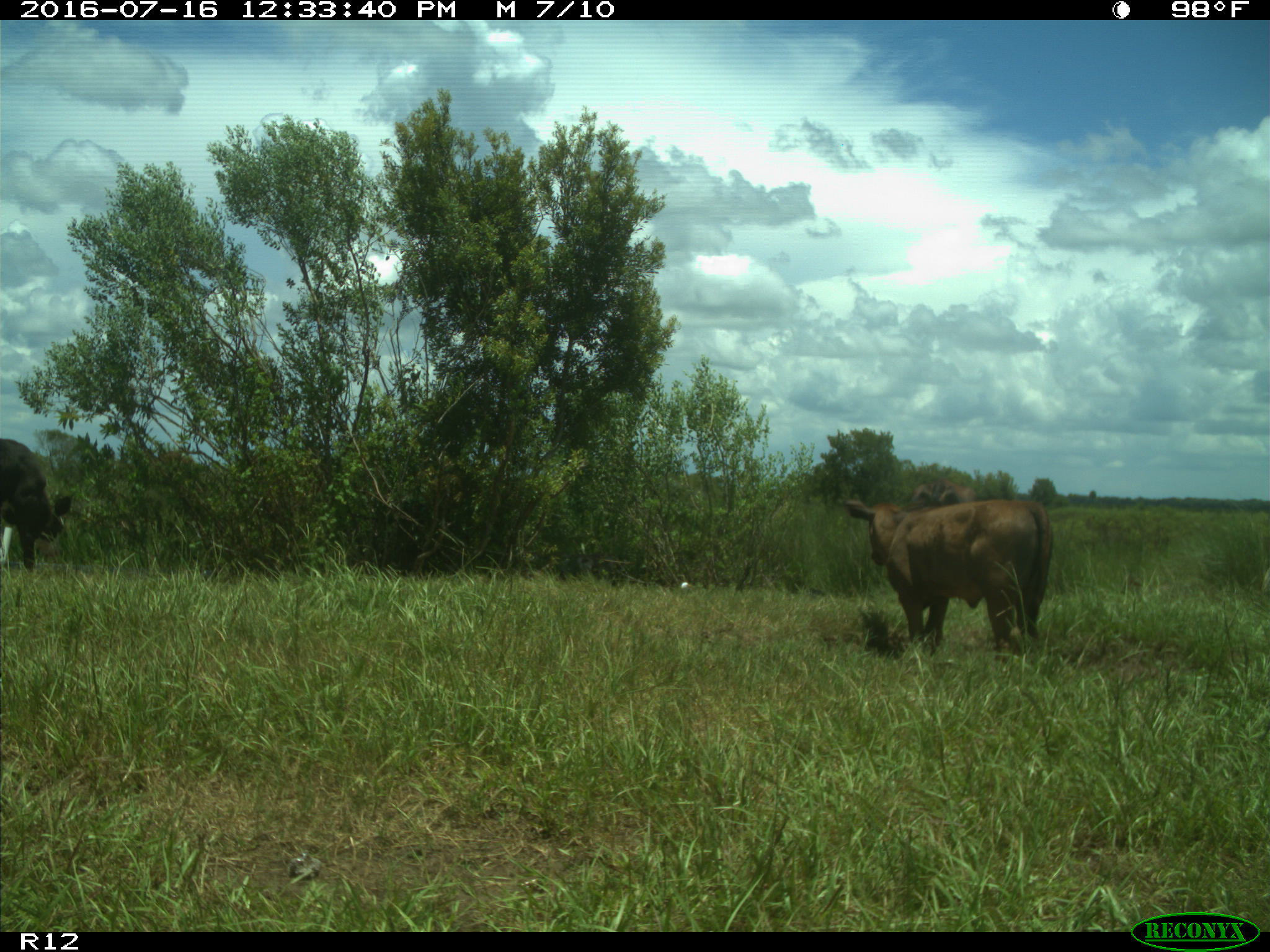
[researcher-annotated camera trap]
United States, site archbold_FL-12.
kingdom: Animalia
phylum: Chordata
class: Mammalia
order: Artiodactyla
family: Bovidae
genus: Bos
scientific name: Bos taurus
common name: domestic cow